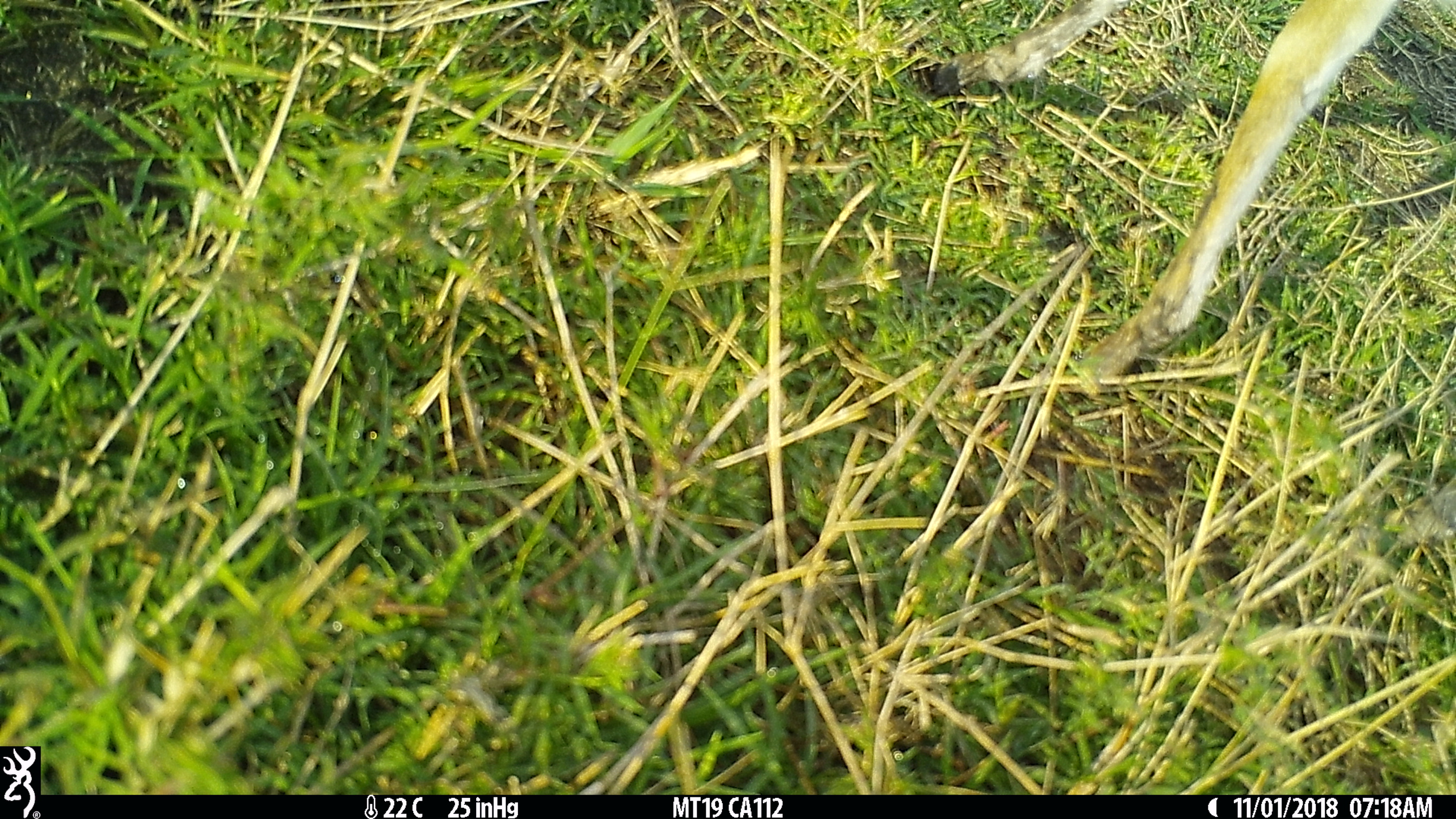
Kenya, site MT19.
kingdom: Animalia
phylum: Chordata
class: Mammalia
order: Artiodactyla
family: Bovidae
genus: Madoqua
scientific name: Madoqua kirkii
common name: kirk's dik-dik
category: dikdik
Dikdik (kirk's dik-dik) (Madoqua kirkii).